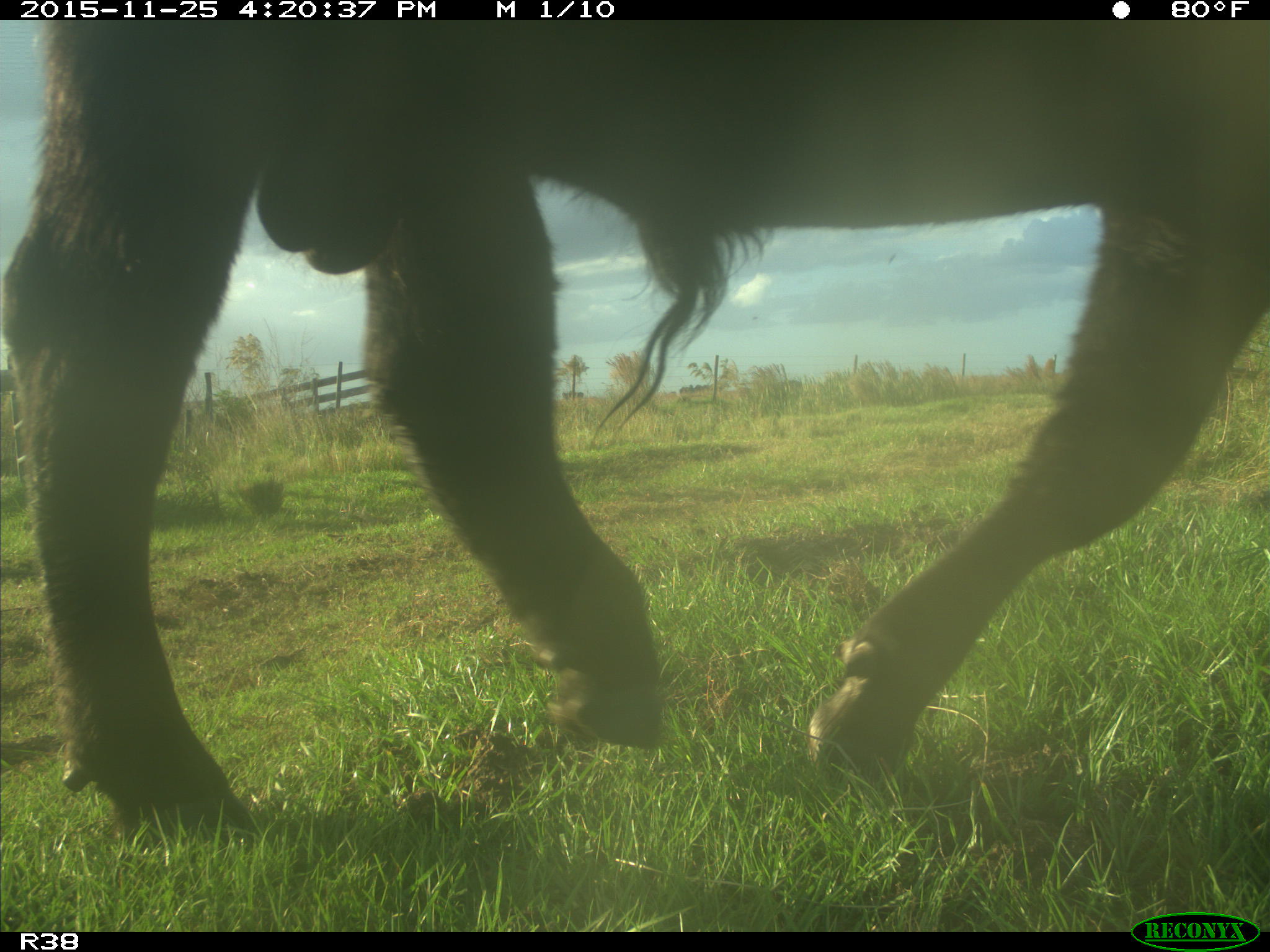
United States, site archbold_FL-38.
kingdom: Animalia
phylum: Chordata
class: Mammalia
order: Artiodactyla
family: Bovidae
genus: Bos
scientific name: Bos taurus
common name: domestic cow